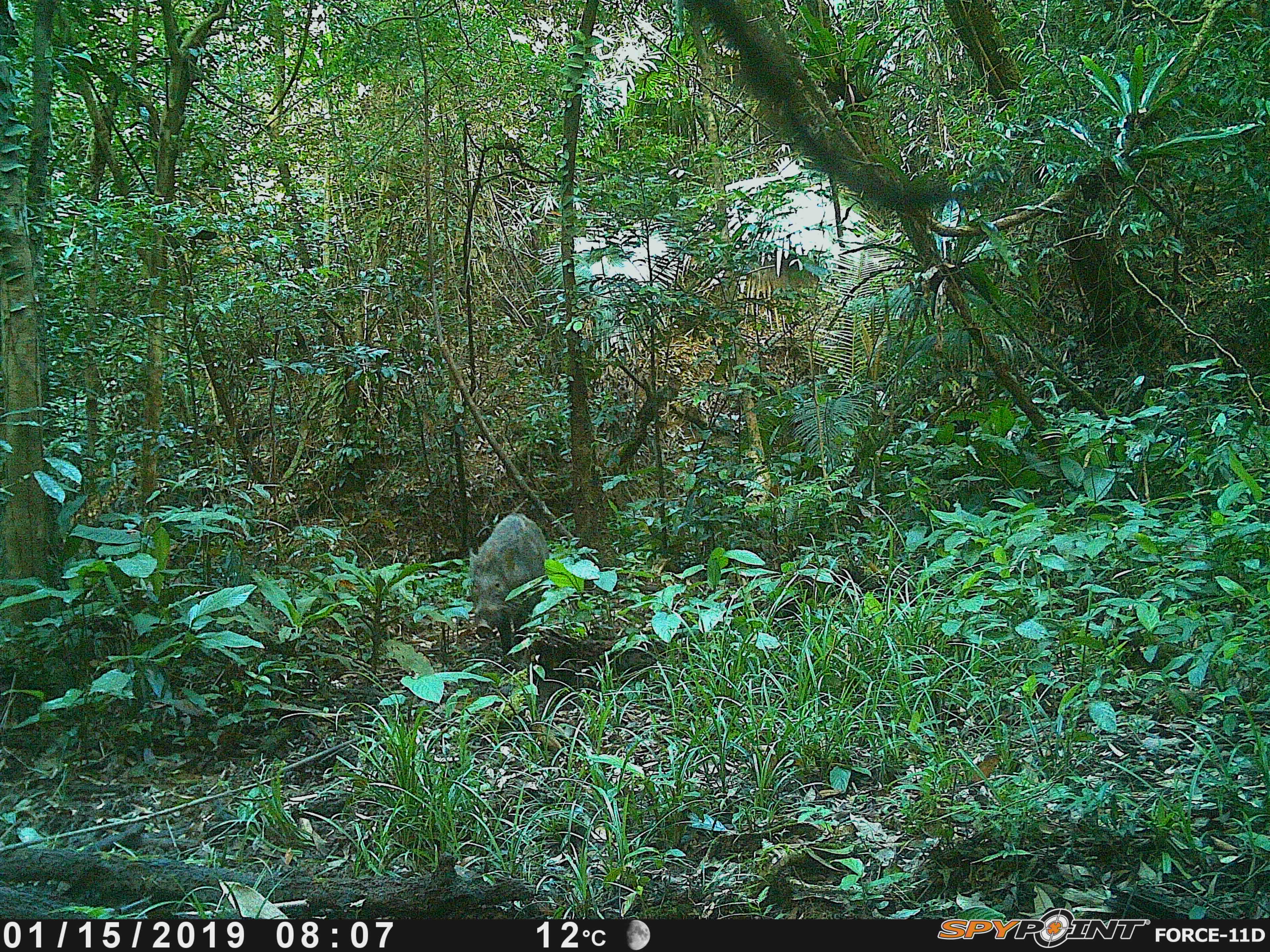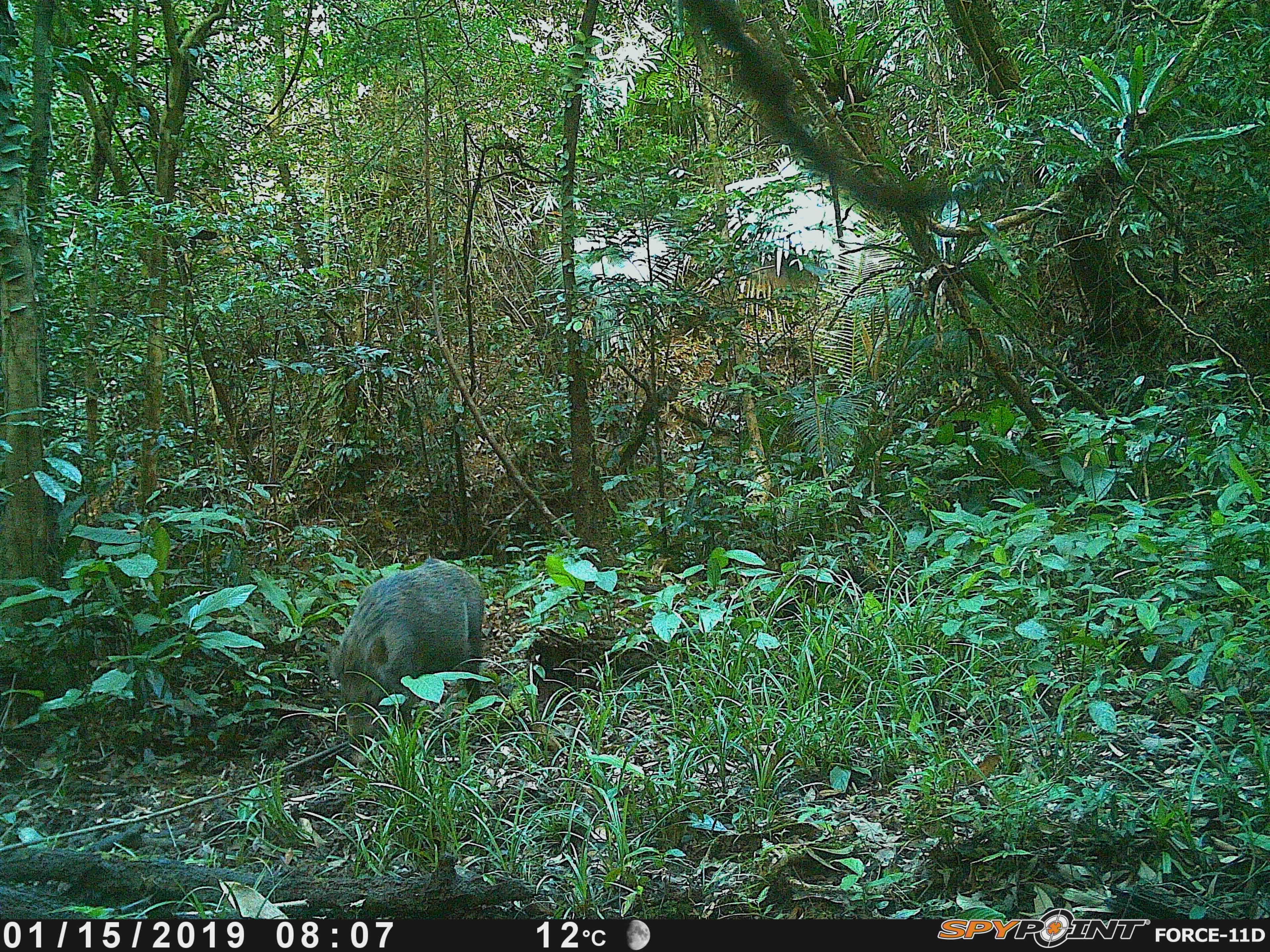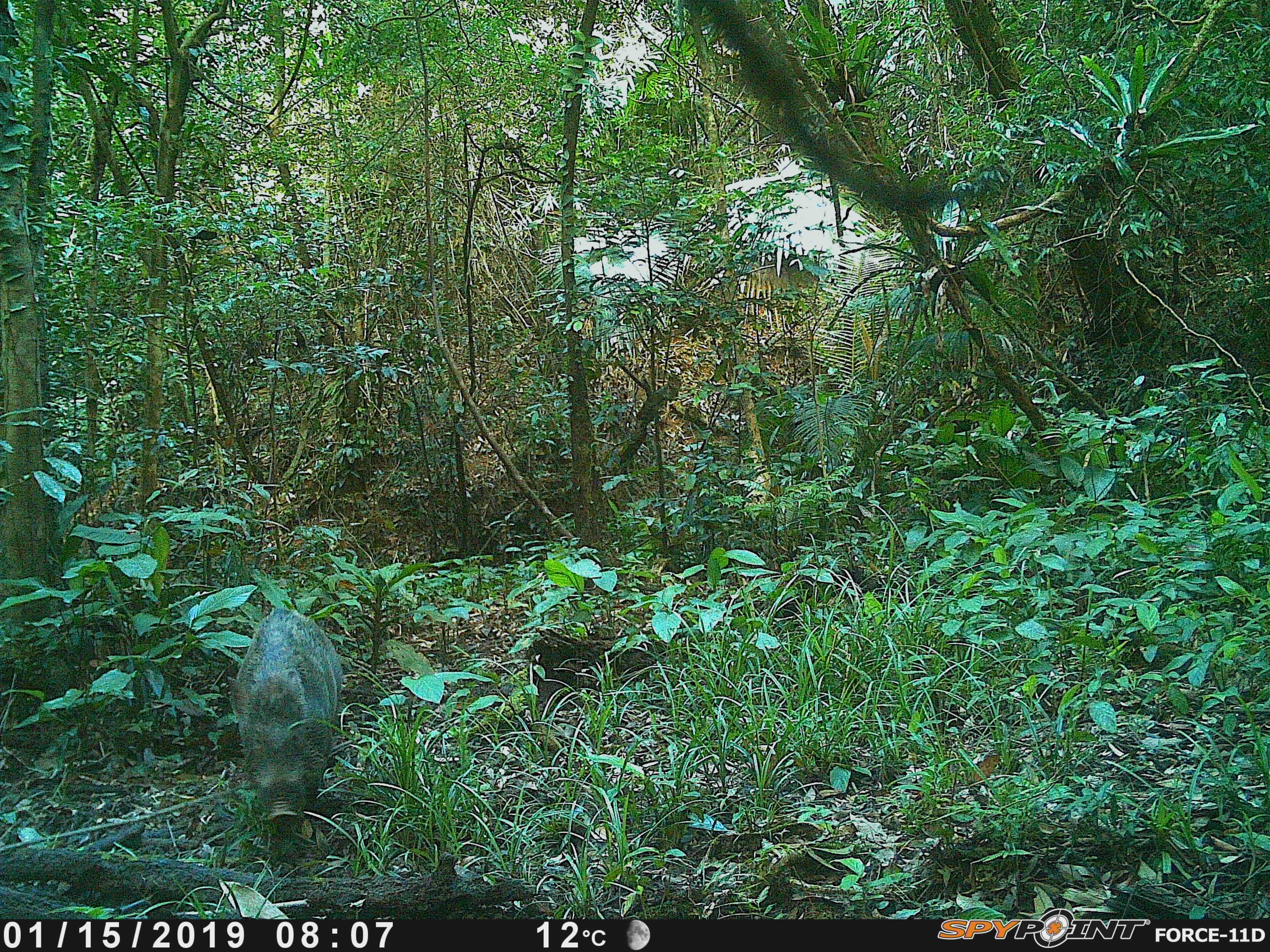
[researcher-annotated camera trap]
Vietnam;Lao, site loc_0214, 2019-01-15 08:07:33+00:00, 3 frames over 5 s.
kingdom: Animalia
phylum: Chordata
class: Mammalia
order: Artiodactyla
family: Suidae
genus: Sus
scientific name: Sus scrofa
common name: eurasian wild pig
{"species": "eurasian wild pig (Sus scrofa)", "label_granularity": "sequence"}